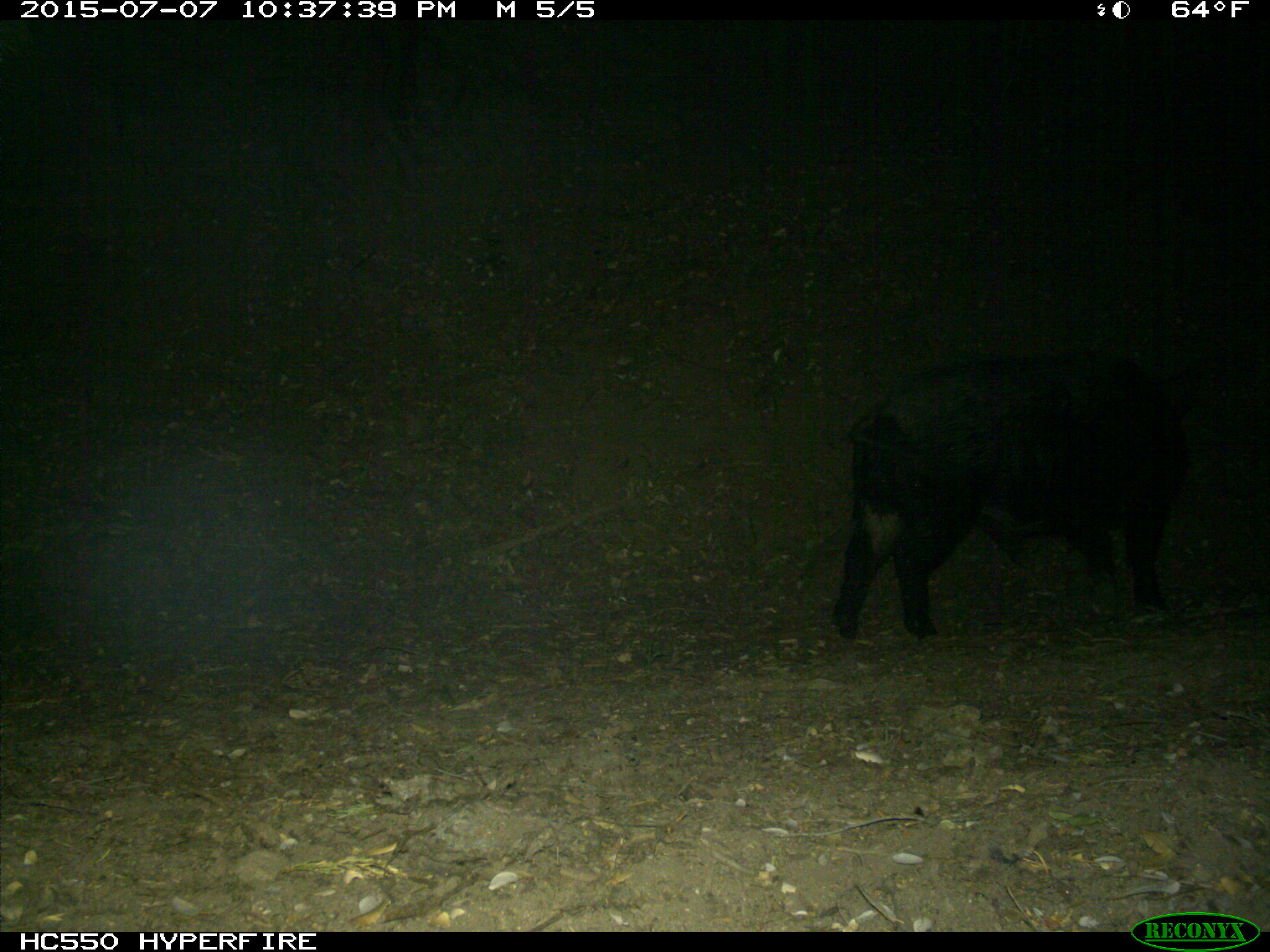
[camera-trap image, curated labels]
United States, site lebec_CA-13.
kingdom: Animalia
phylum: Chordata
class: Mammalia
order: Artiodactyla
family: Suidae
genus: Sus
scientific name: Sus scrofa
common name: wild boar